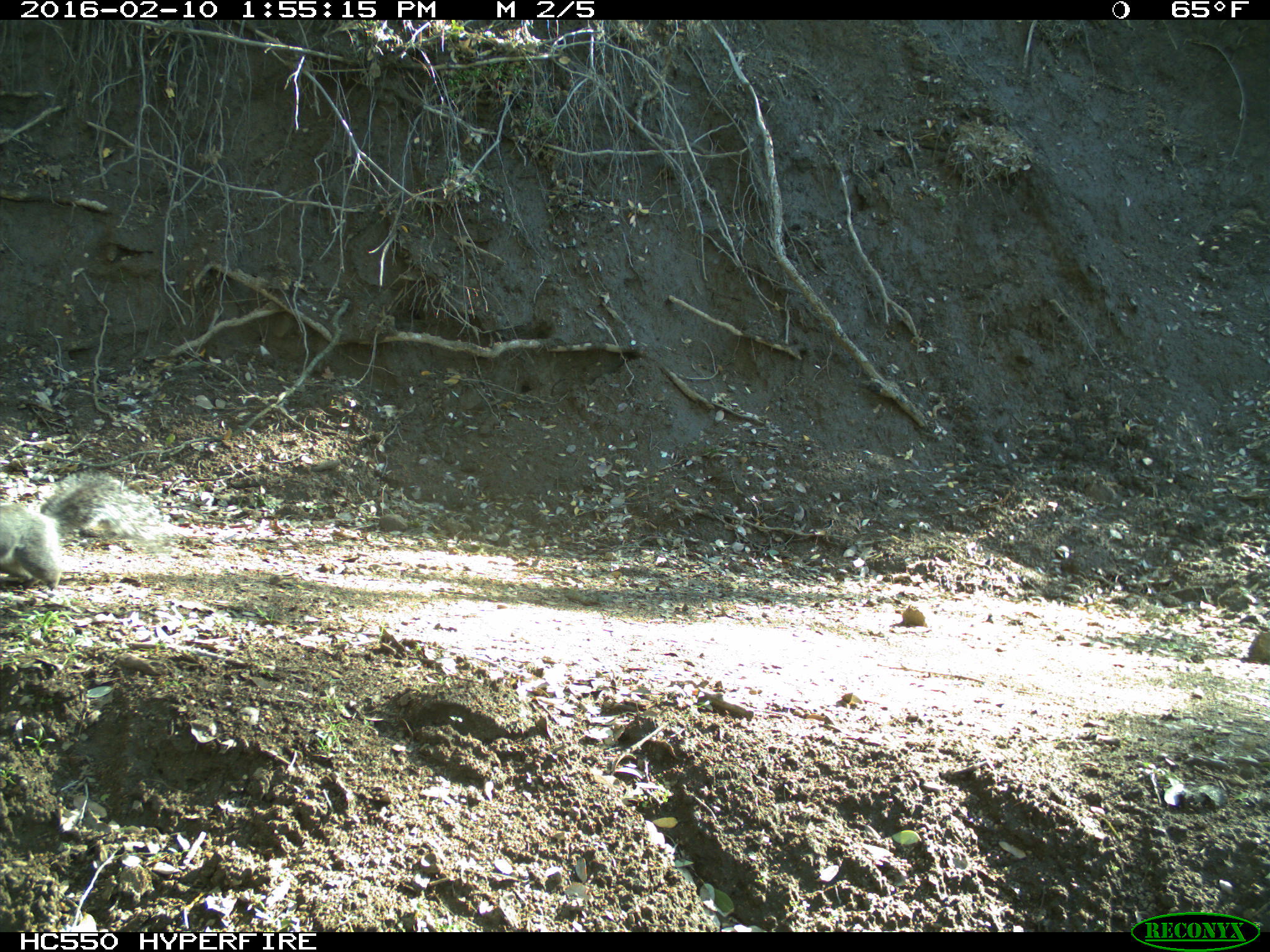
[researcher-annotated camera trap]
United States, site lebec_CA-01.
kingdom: Animalia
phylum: Chordata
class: Mammalia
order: Rodentia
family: Sciuridae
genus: Sciurus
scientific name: Sciurus carolinensis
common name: eastern gray squirrel